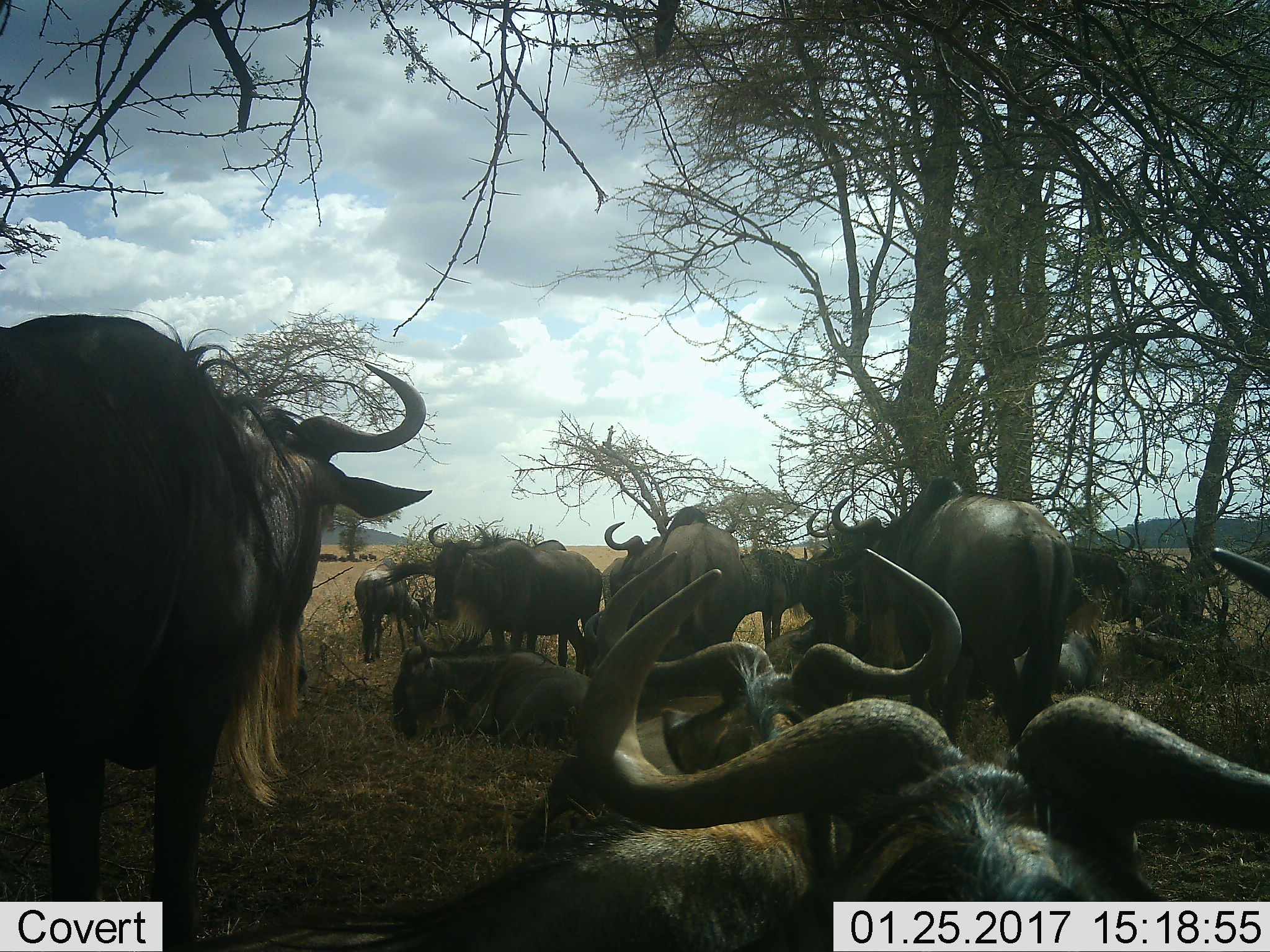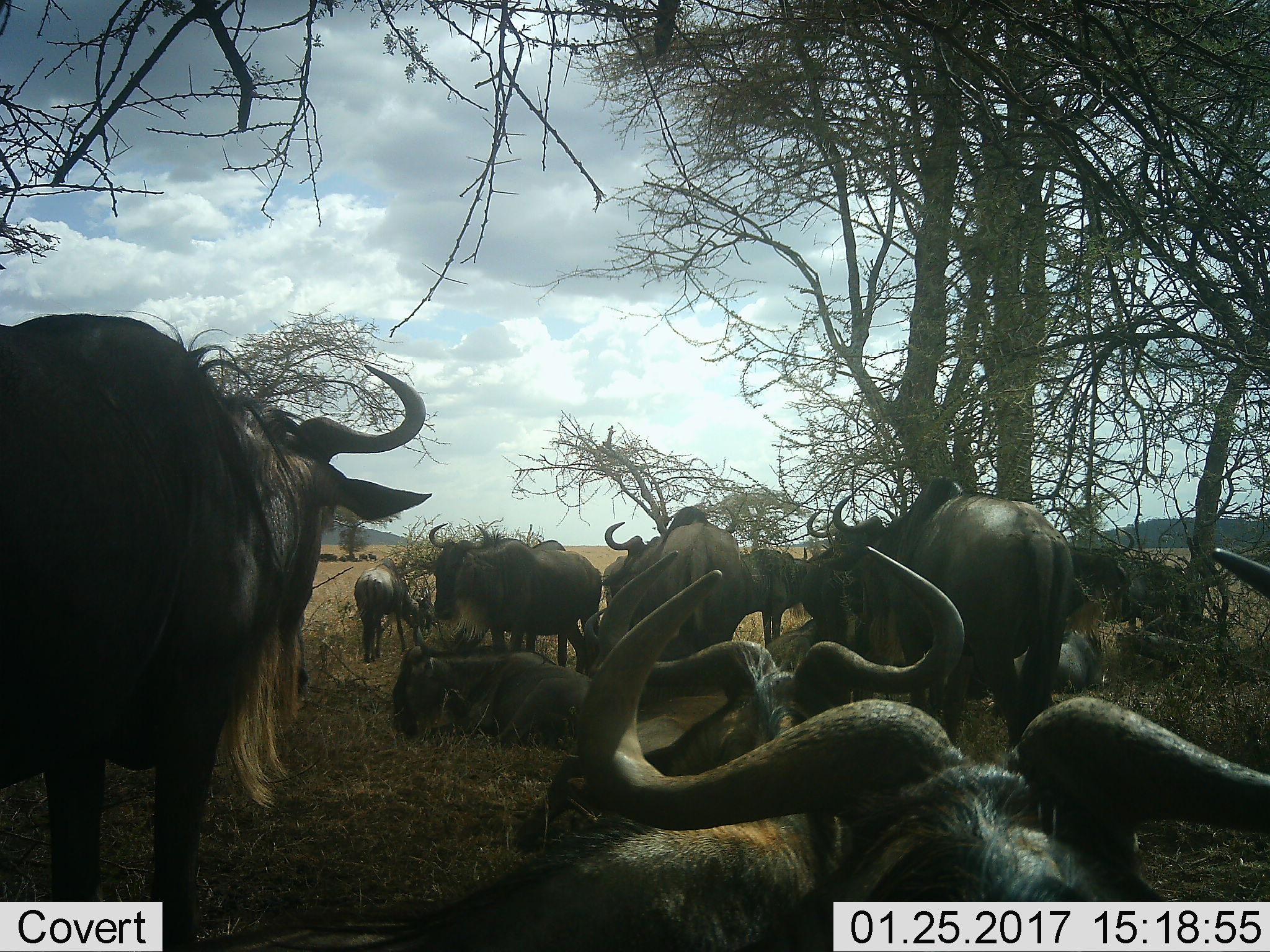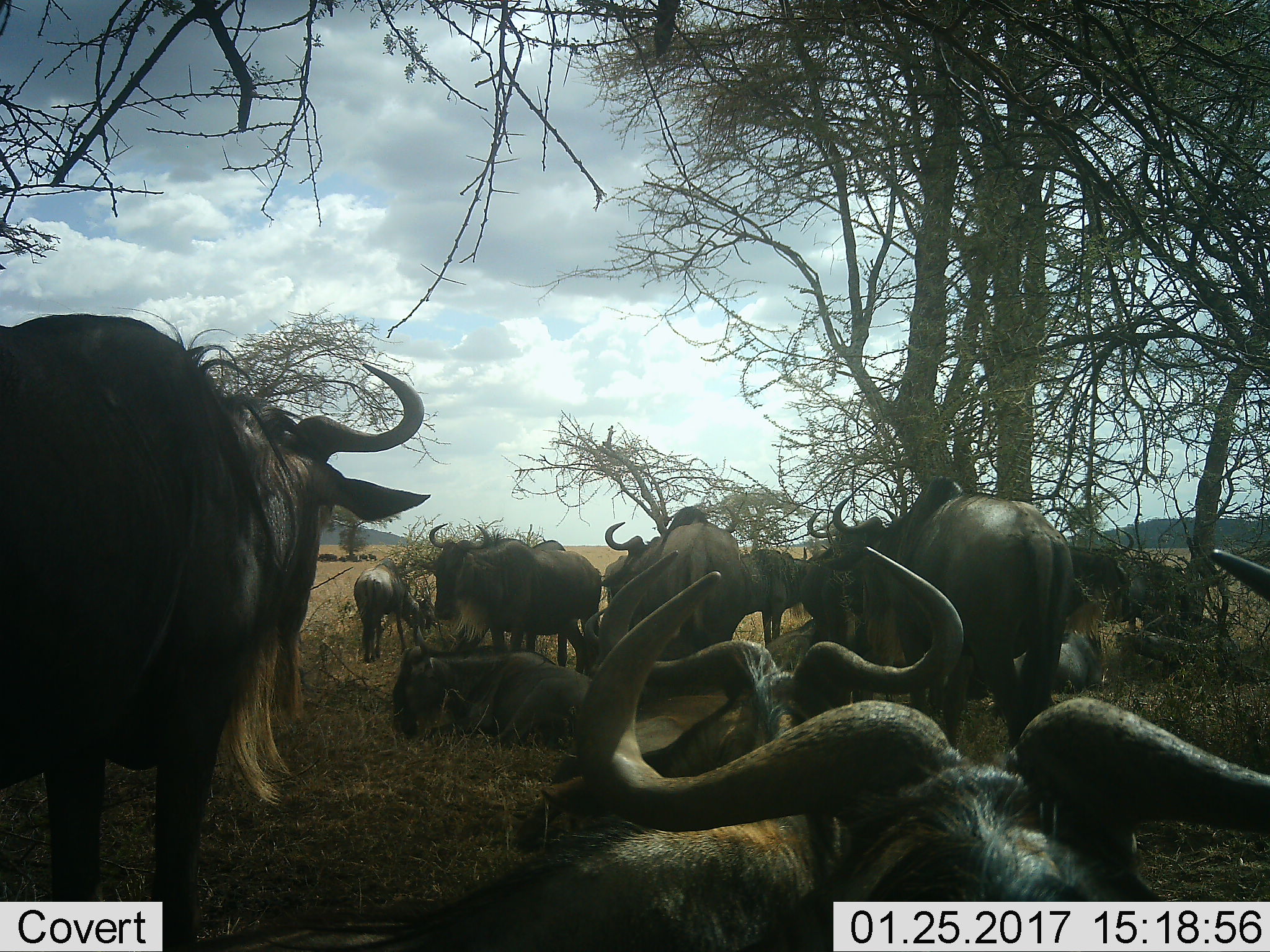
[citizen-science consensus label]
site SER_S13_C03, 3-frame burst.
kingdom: Animalia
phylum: Chordata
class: Mammalia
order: Artiodactyla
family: Bovidae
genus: Connochaetes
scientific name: Connochaetes taurinus taurinus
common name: blue wildebeest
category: wildebeestblue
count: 11-50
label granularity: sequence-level